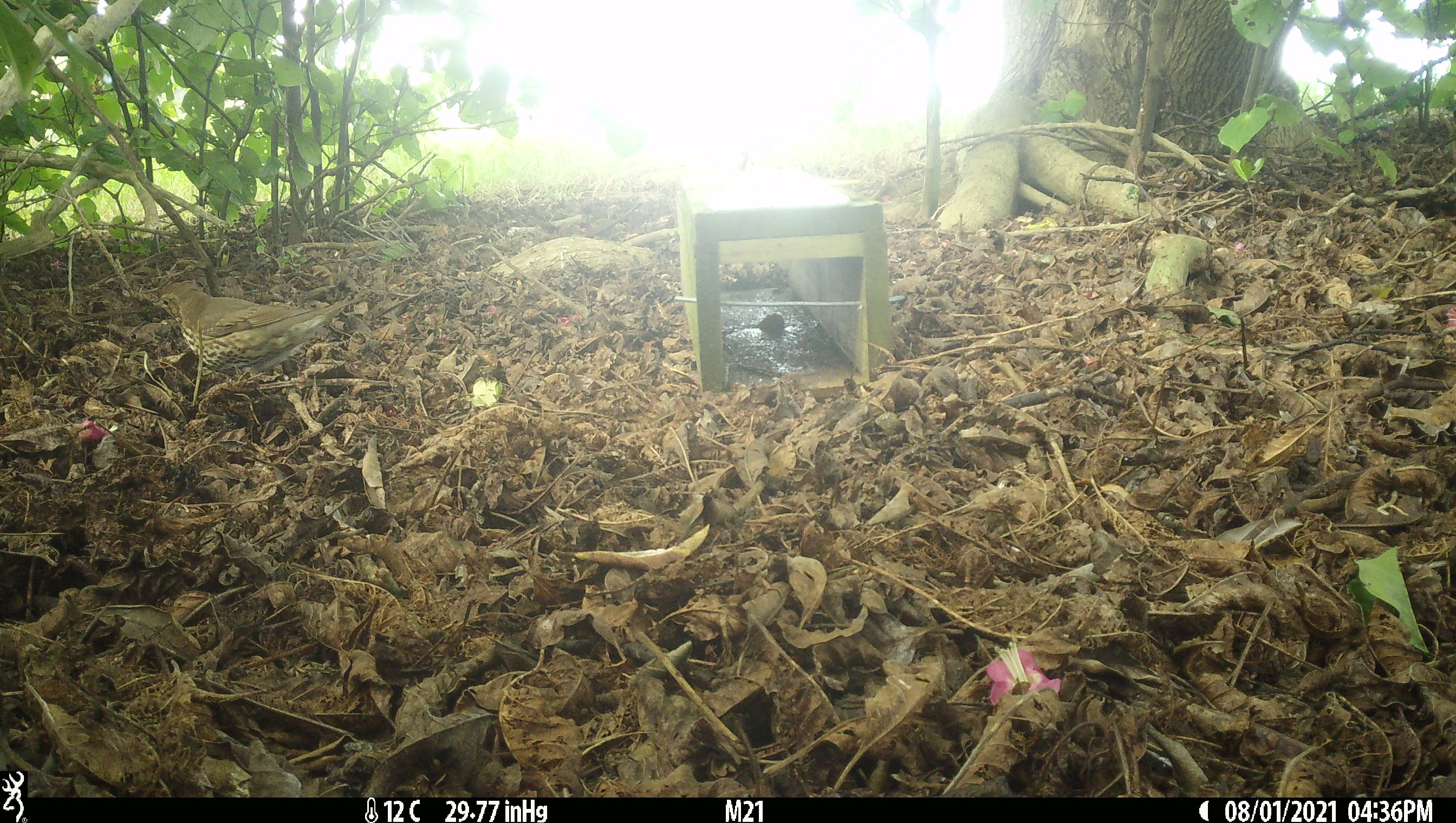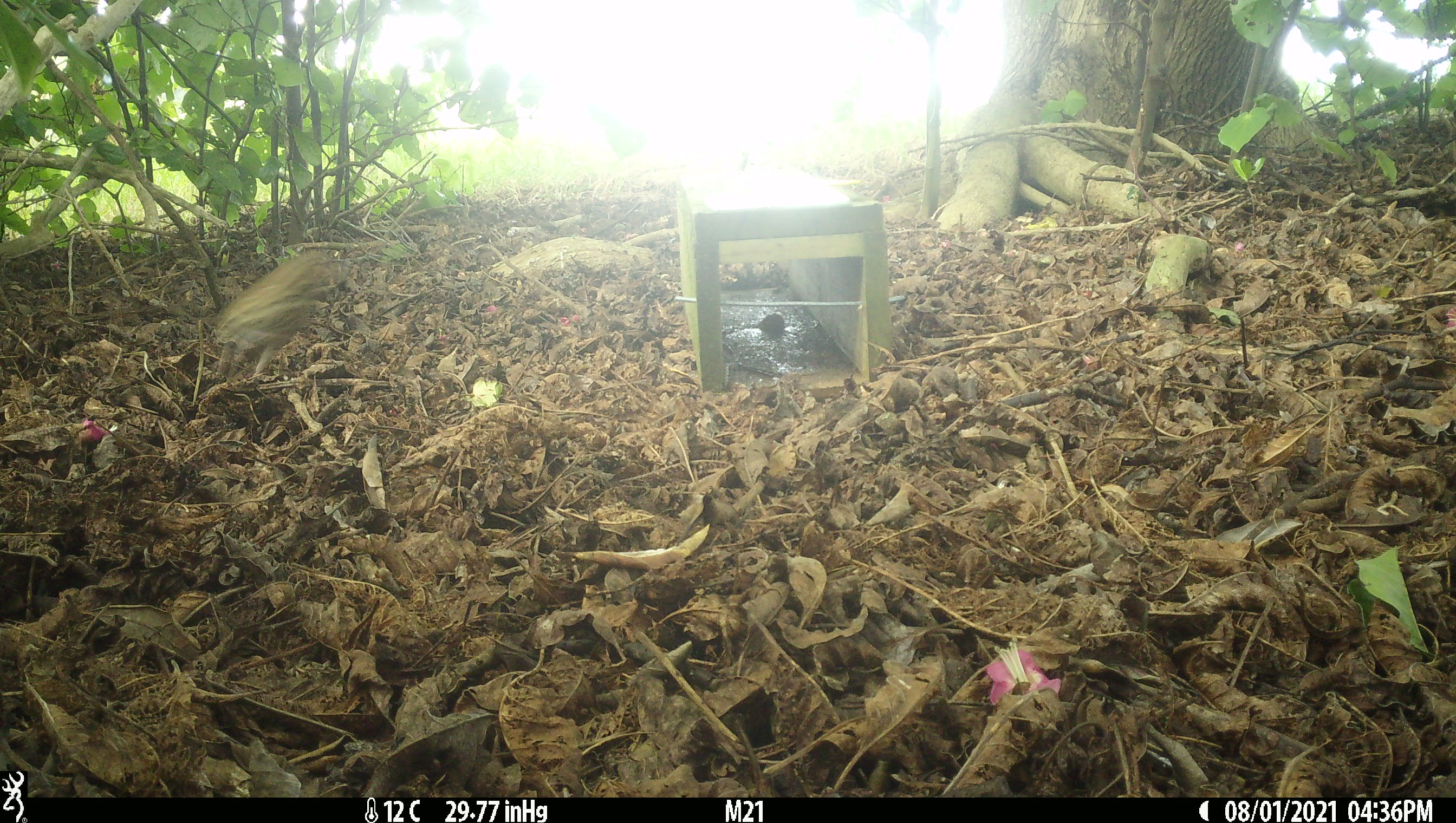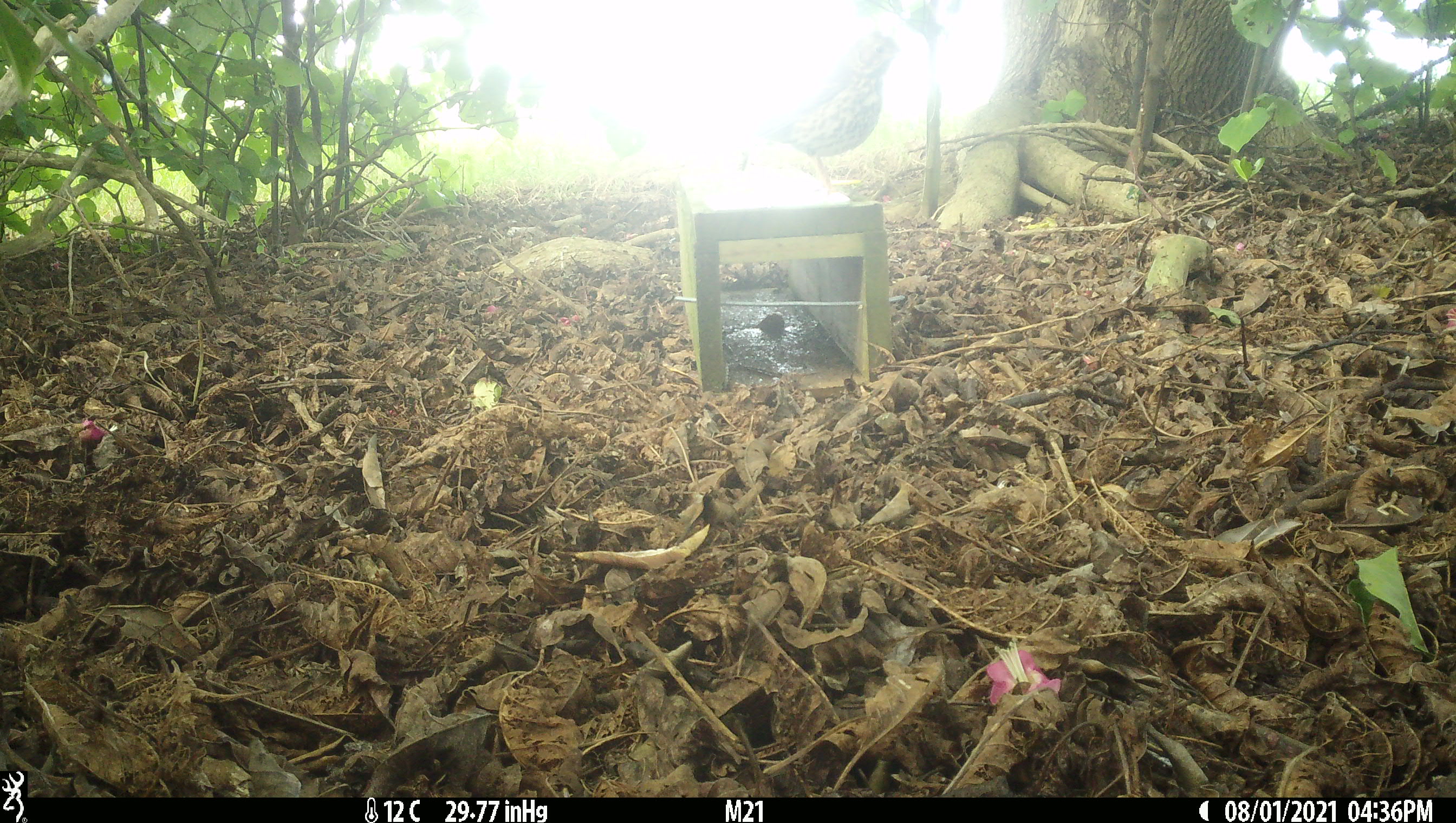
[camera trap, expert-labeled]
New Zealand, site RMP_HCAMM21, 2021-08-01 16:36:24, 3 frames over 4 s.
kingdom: Animalia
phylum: Chordata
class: Aves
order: Passeriformes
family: Turdidae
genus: Turdus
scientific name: Turdus philomelos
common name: song thrush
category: thrush